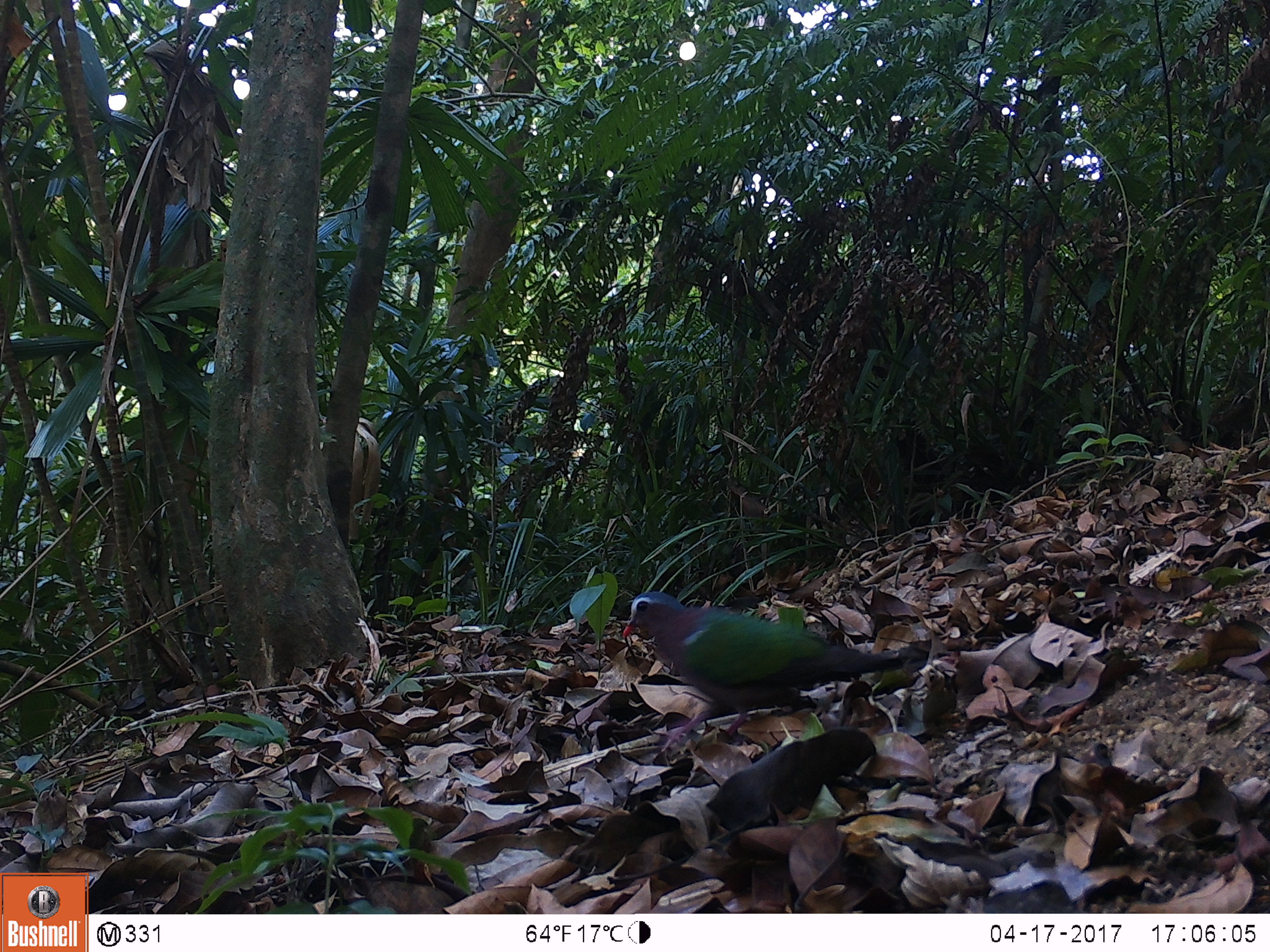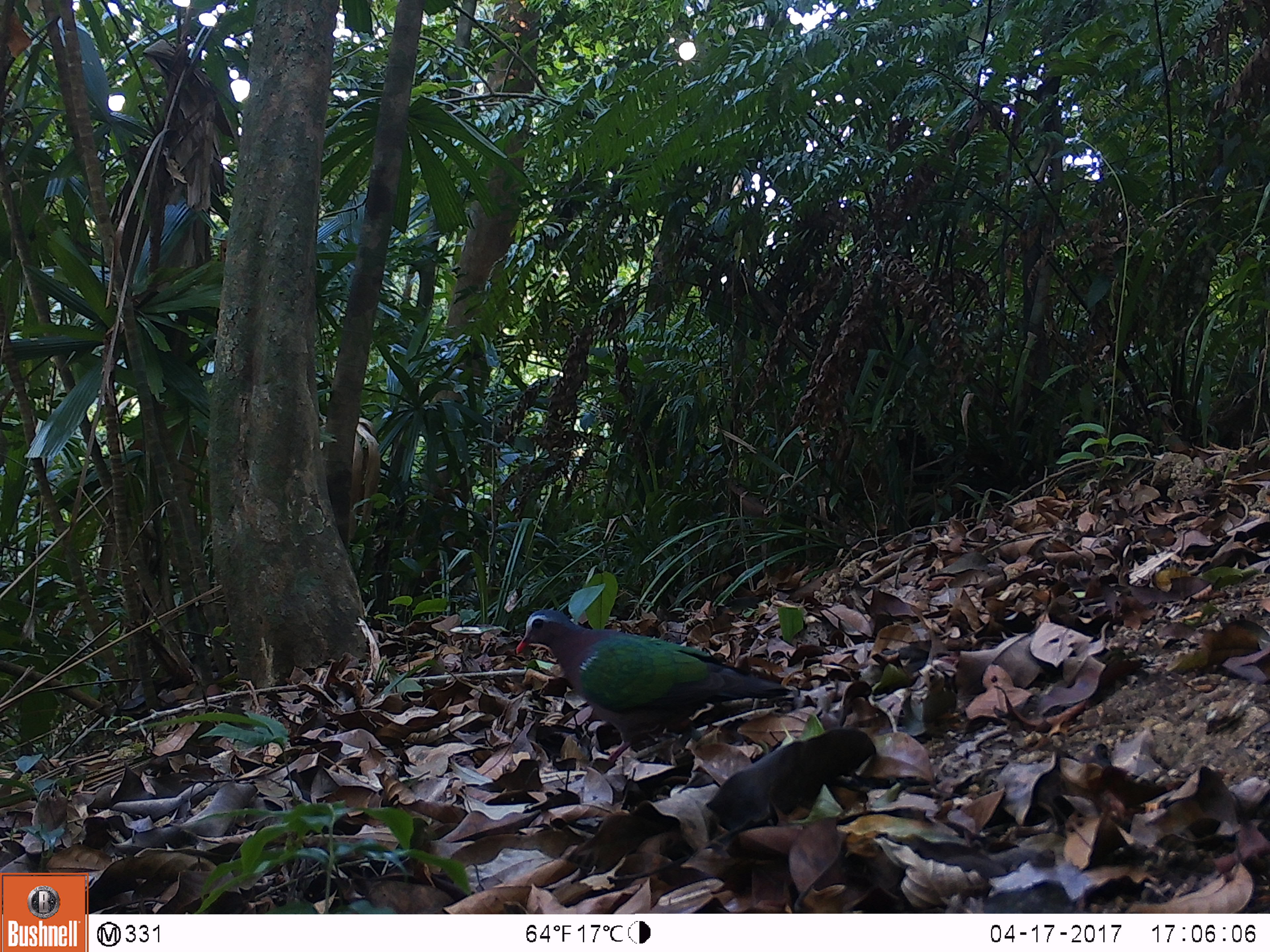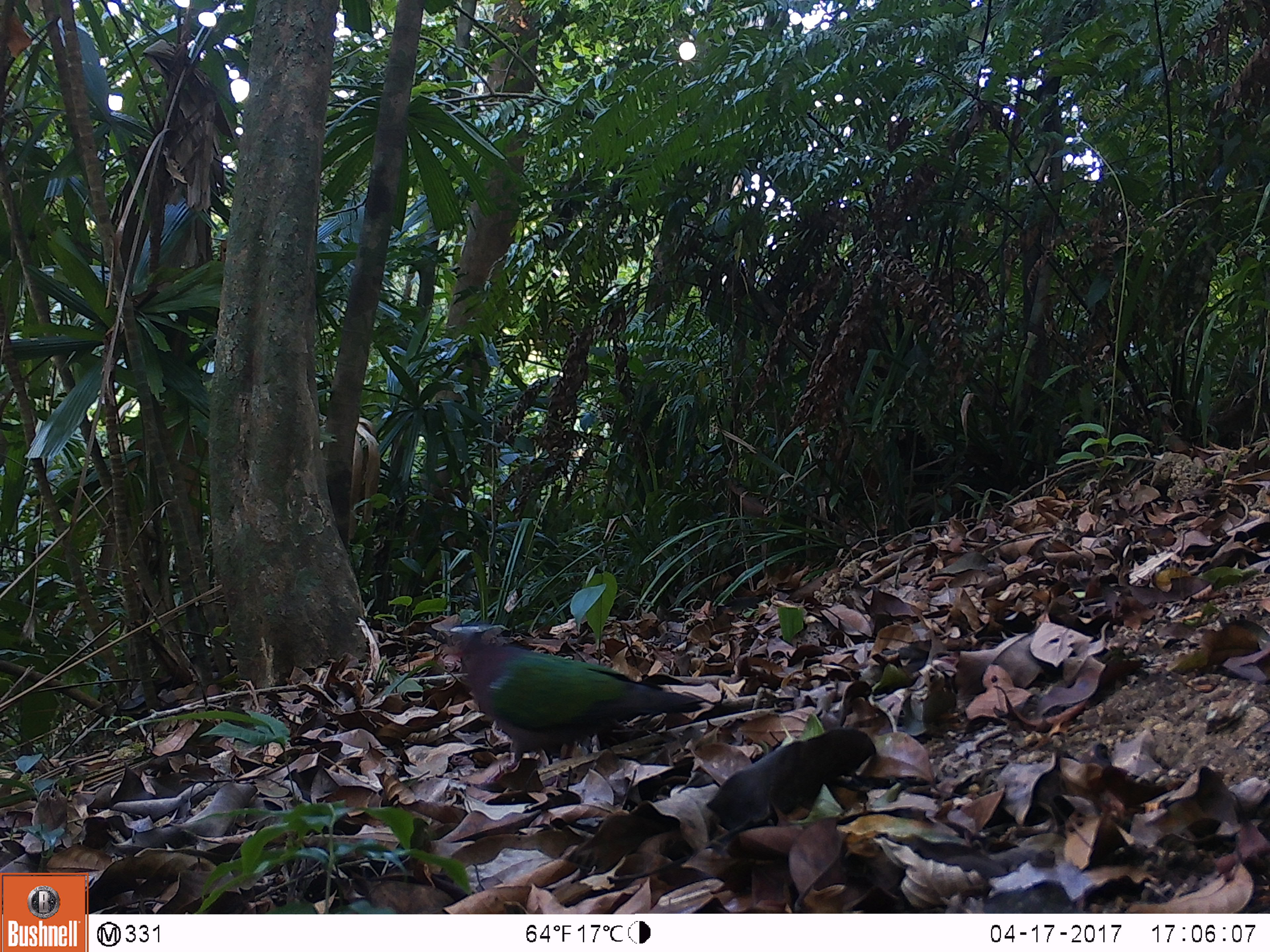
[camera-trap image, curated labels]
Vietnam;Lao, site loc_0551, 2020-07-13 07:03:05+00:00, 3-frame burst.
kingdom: Animalia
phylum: Chordata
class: Aves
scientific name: Aves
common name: bird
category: unidentified bird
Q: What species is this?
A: Unidentified bird (bird) (Aves).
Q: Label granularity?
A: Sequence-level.